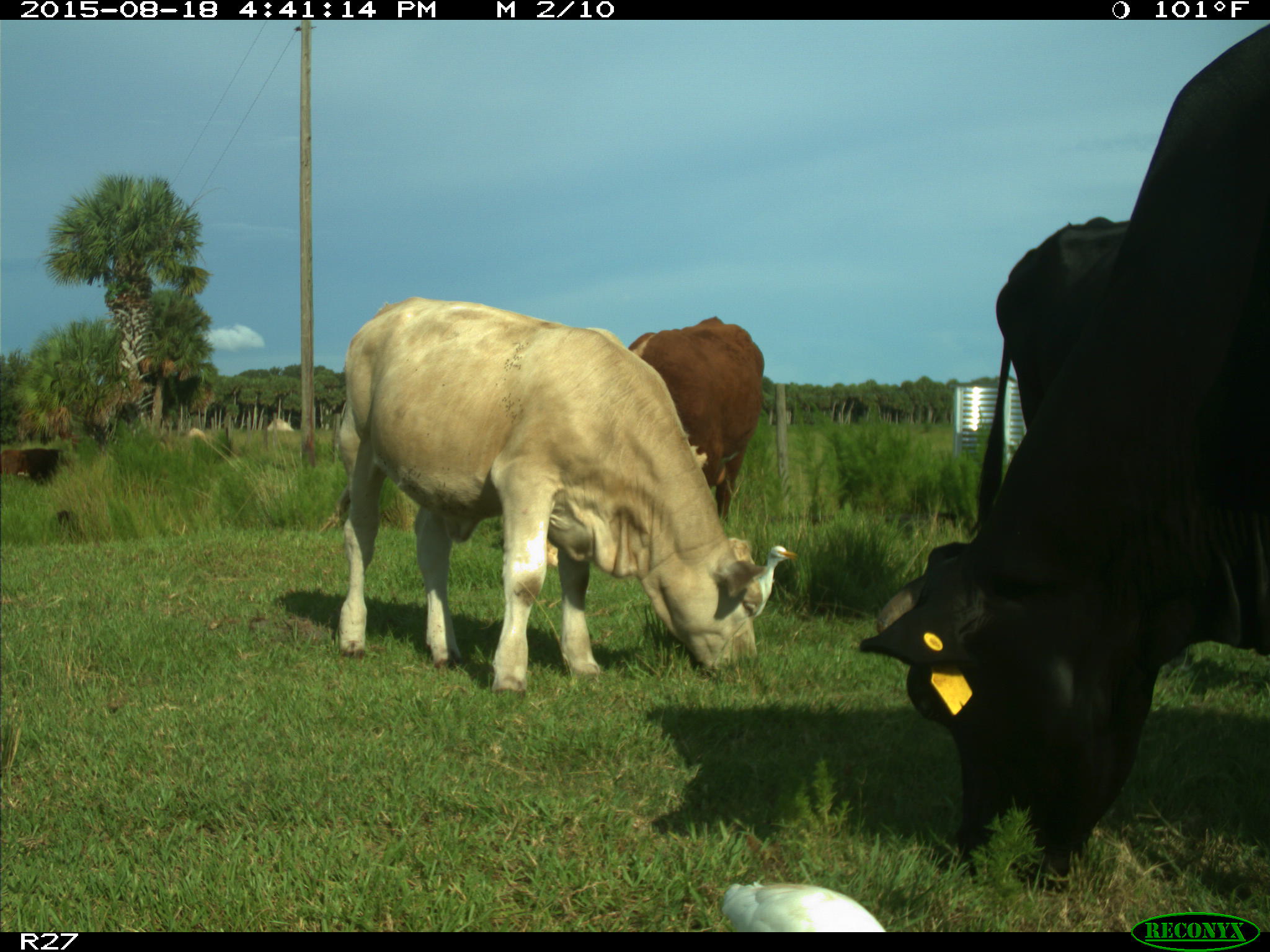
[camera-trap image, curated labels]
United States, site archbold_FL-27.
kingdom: Animalia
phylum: Chordata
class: Mammalia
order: Artiodactyla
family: Bovidae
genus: Bos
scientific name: Bos taurus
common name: domestic cow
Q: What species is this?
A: Bos taurus (domestic cow).